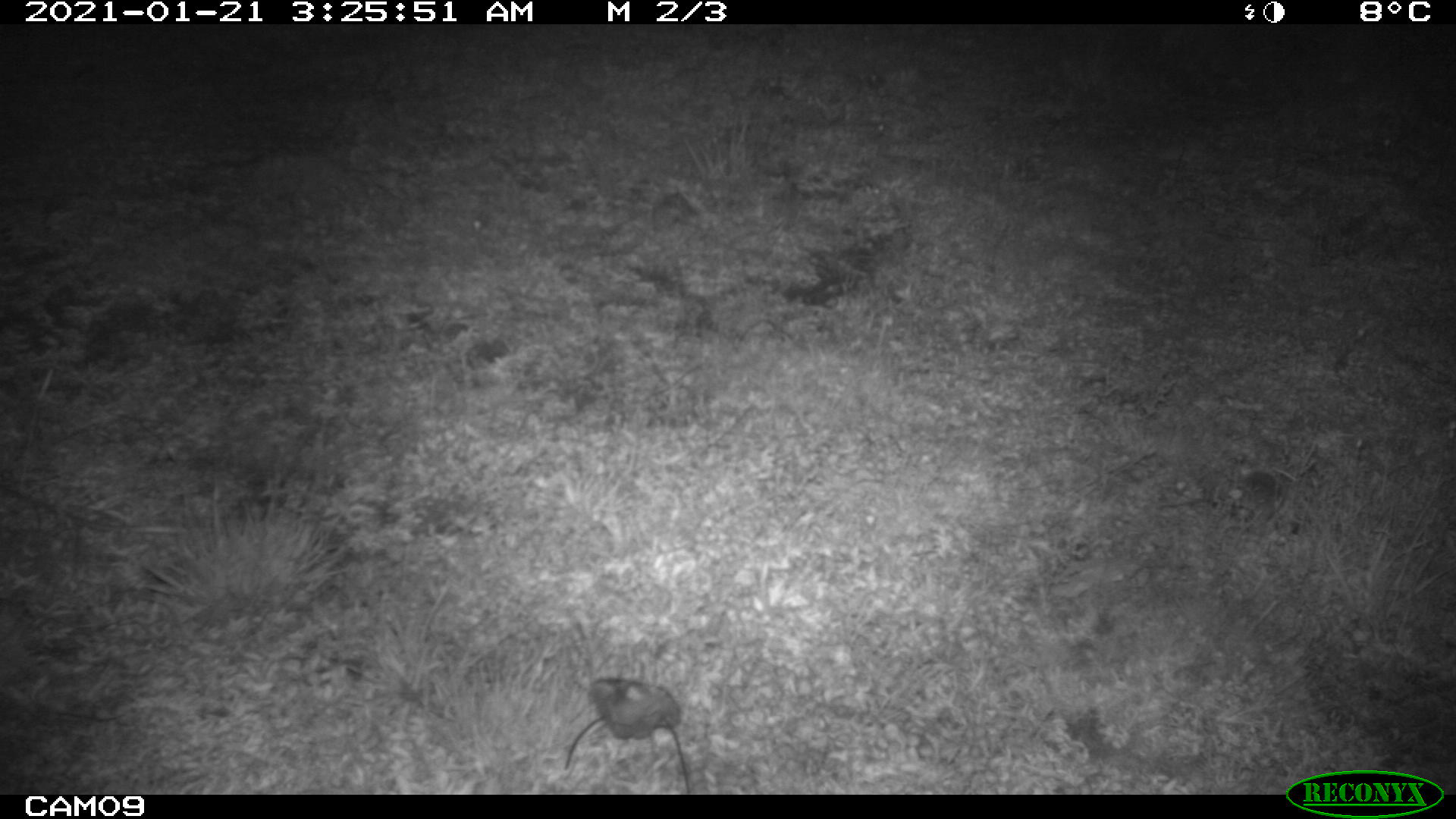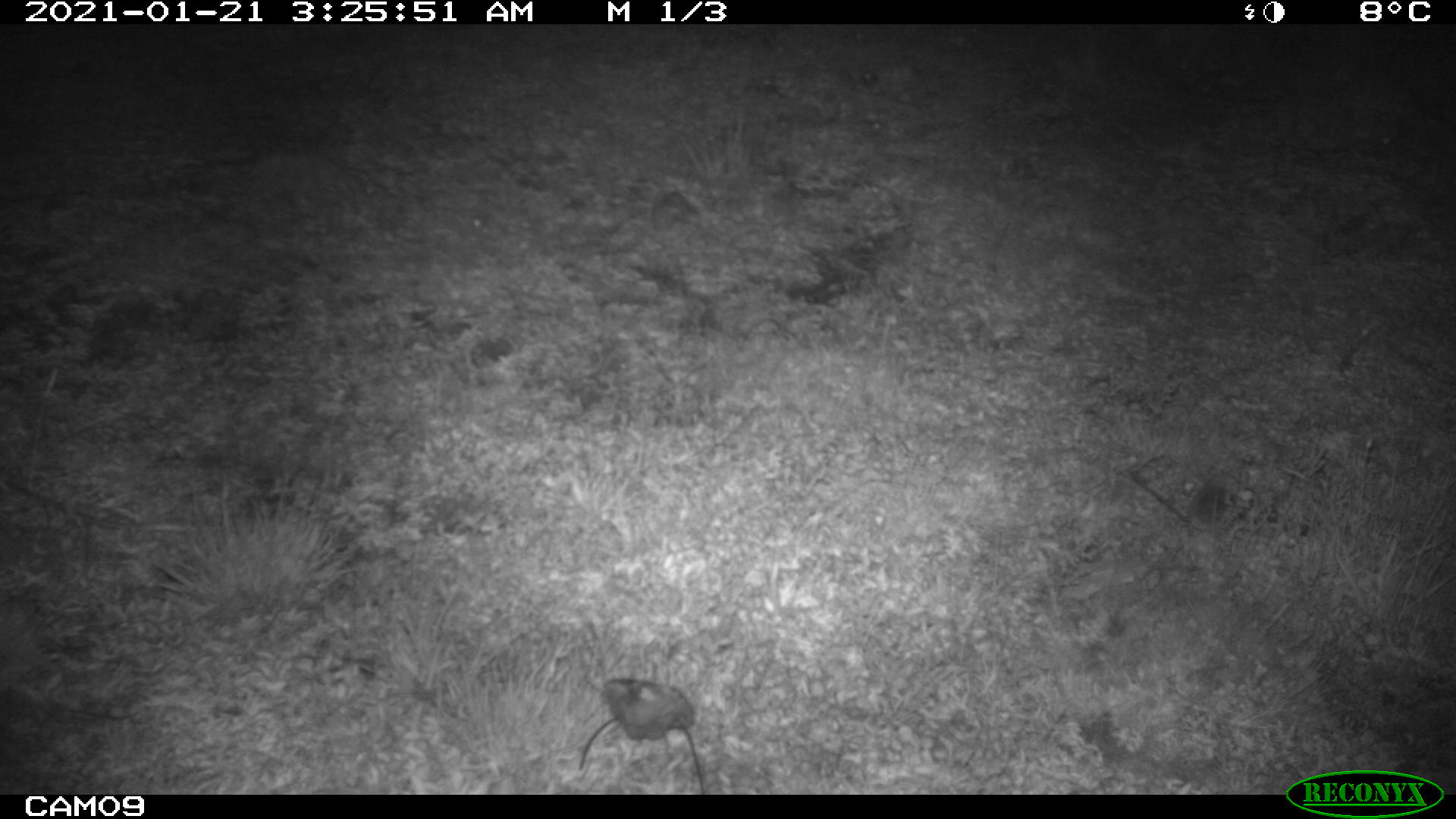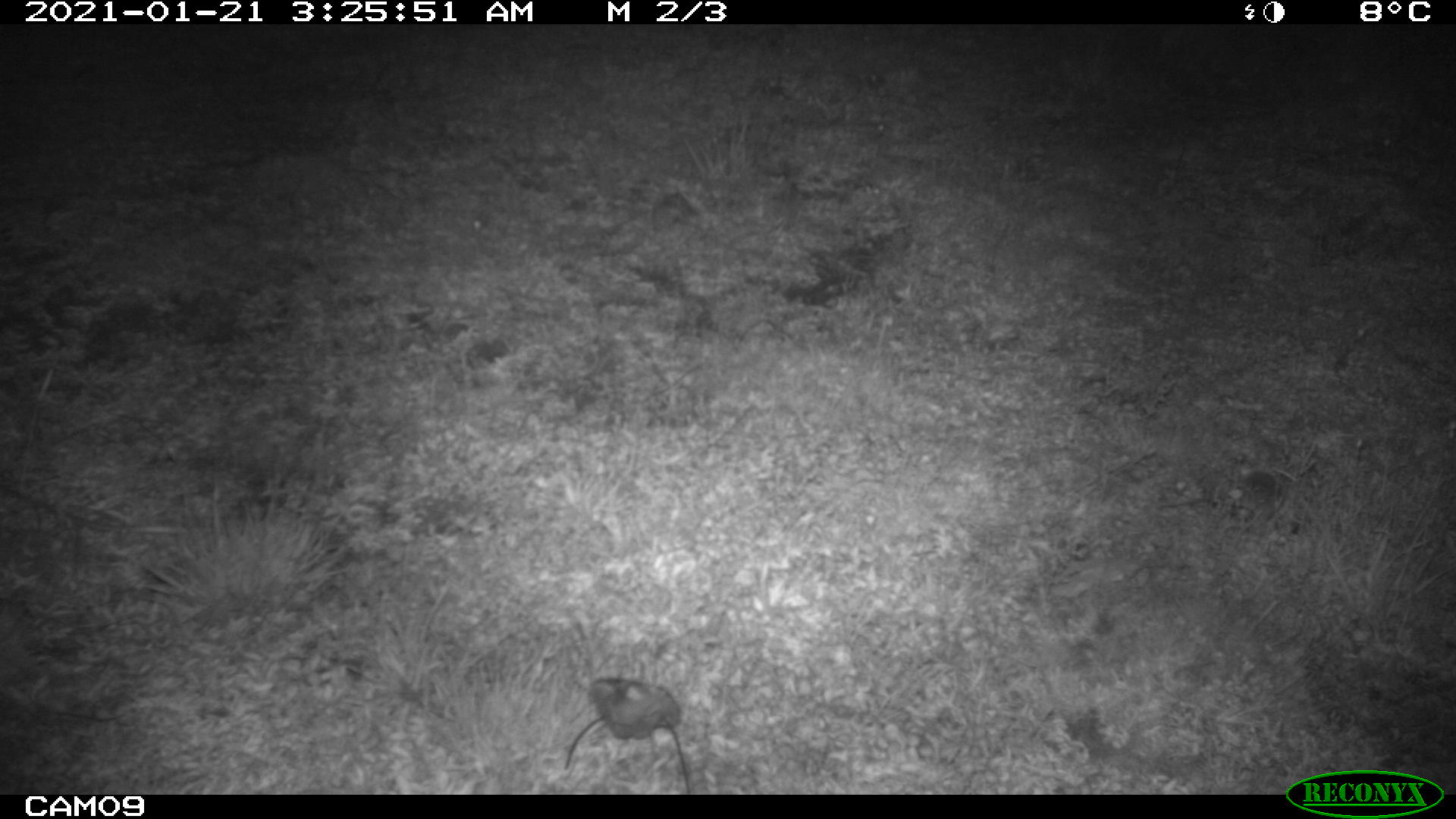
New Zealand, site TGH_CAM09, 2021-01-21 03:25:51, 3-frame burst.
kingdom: Animalia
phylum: Chordata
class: Mammalia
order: Rodentia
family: Muridae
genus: Mus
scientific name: Mus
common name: mouse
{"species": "mouse (Mus)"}